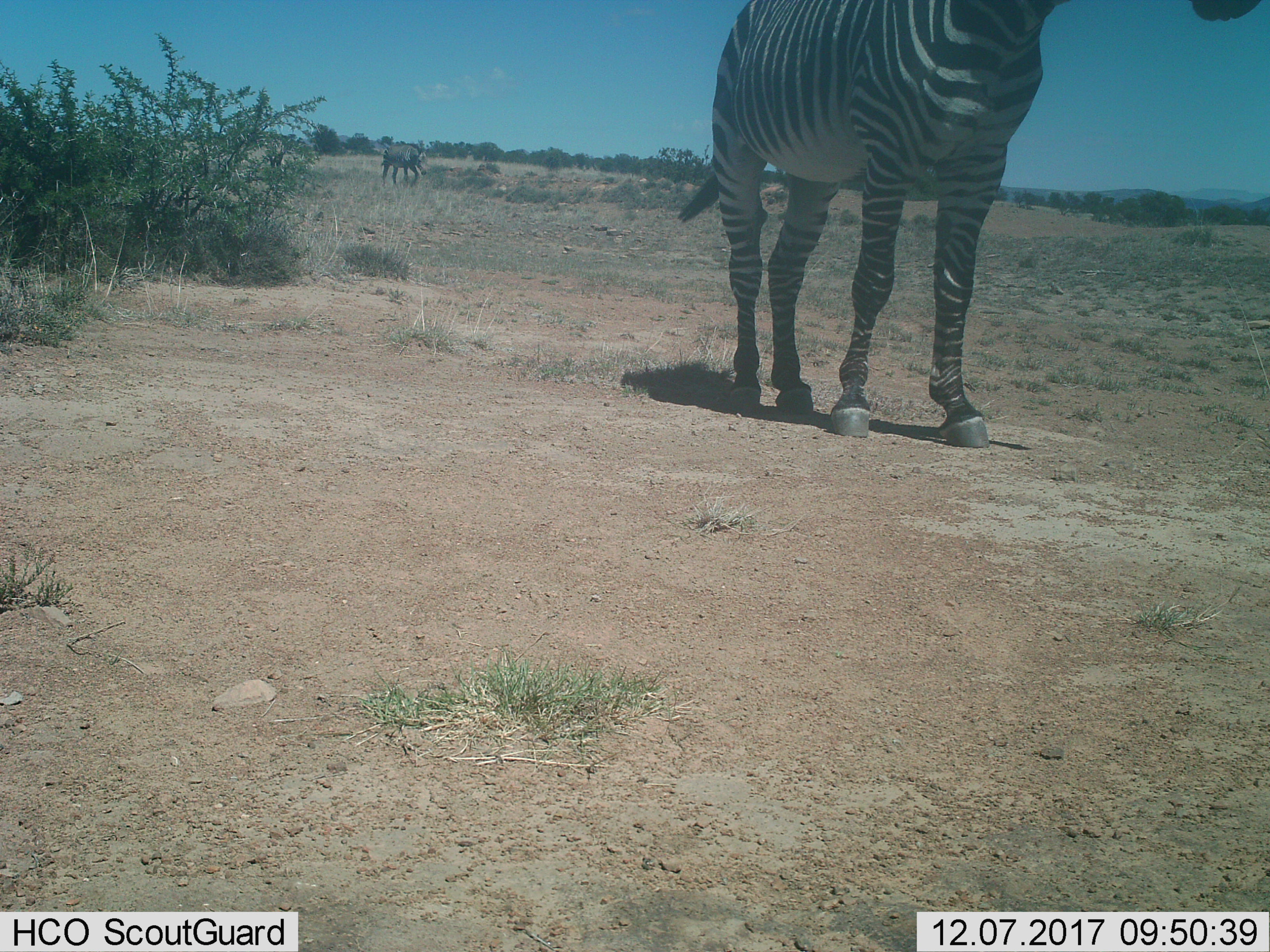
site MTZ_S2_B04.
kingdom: Animalia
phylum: Chordata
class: Mammalia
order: Perissodactyla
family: Equidae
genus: Equus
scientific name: Equus zebra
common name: mountain zebra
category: zebramountain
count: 2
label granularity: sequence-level